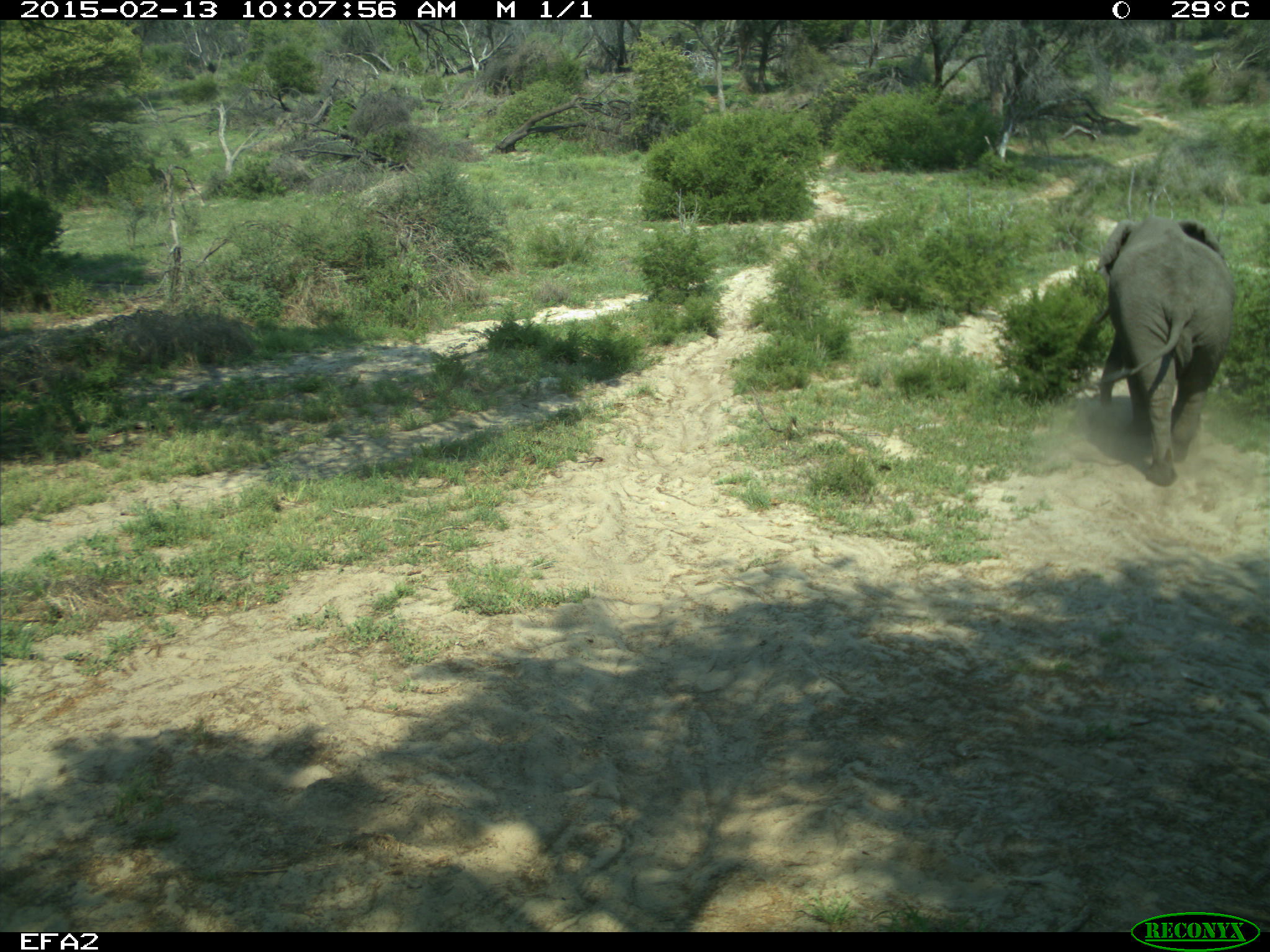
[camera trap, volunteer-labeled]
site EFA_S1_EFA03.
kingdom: Animalia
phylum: Chordata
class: Mammalia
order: Proboscidea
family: Elephantidae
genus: Loxodonta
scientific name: Loxodonta africana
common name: african bush elephant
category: elephant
Elephant (african bush elephant) (Loxodonta africana), count 1. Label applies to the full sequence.